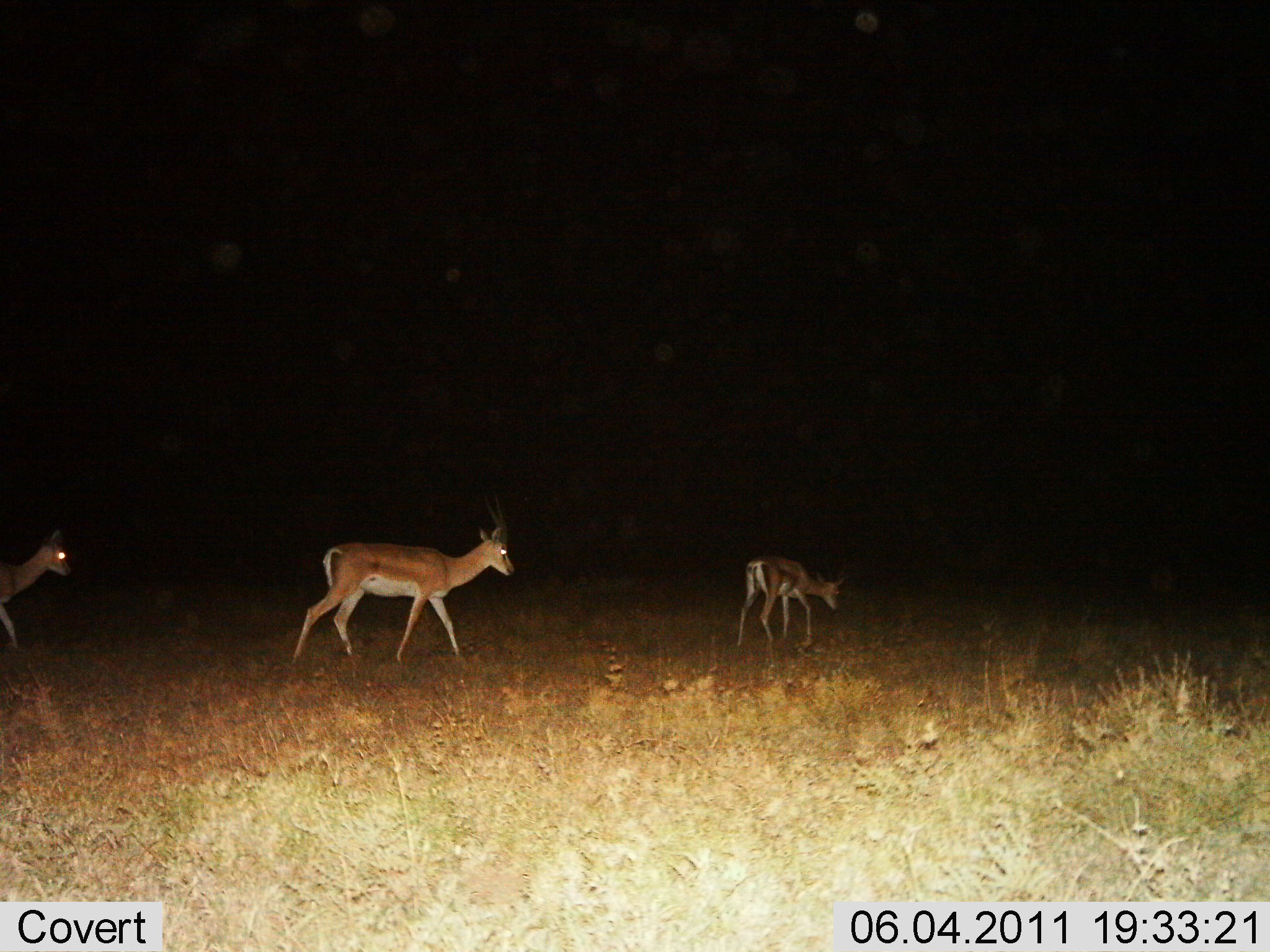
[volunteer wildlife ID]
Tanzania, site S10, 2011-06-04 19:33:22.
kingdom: Animalia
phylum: Chordata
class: Mammalia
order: Artiodactyla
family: Bovidae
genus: Nanger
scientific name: Nanger granti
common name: grant's gazelle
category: gazellegrants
Gazellegrants (grant's gazelle) (Nanger granti), count 3. Behavior (volunteer vote fractions): standing 10%, resting 0%, moving 90%, interacting 0%. Young present (vote fraction): 10%. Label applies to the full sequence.